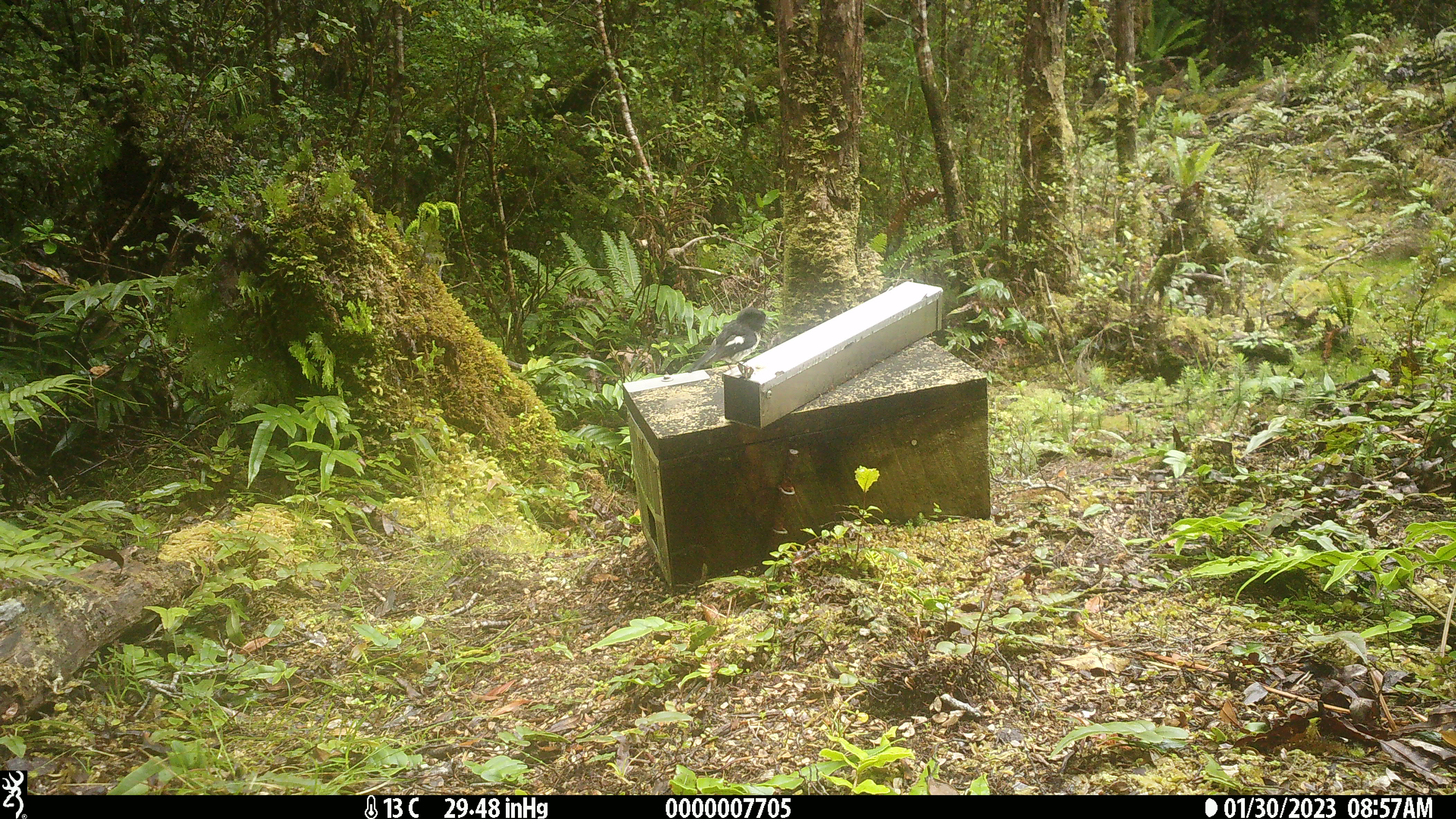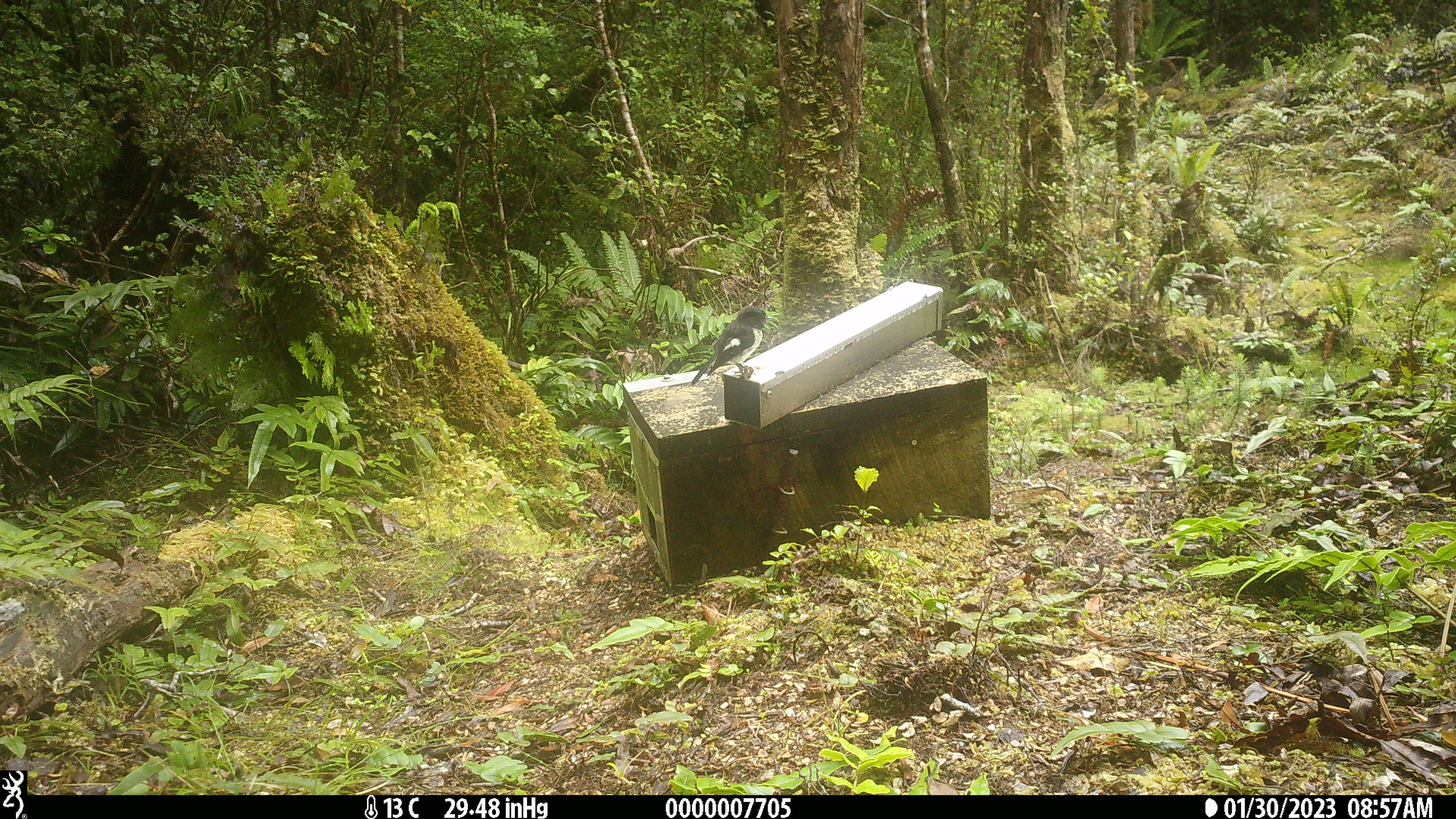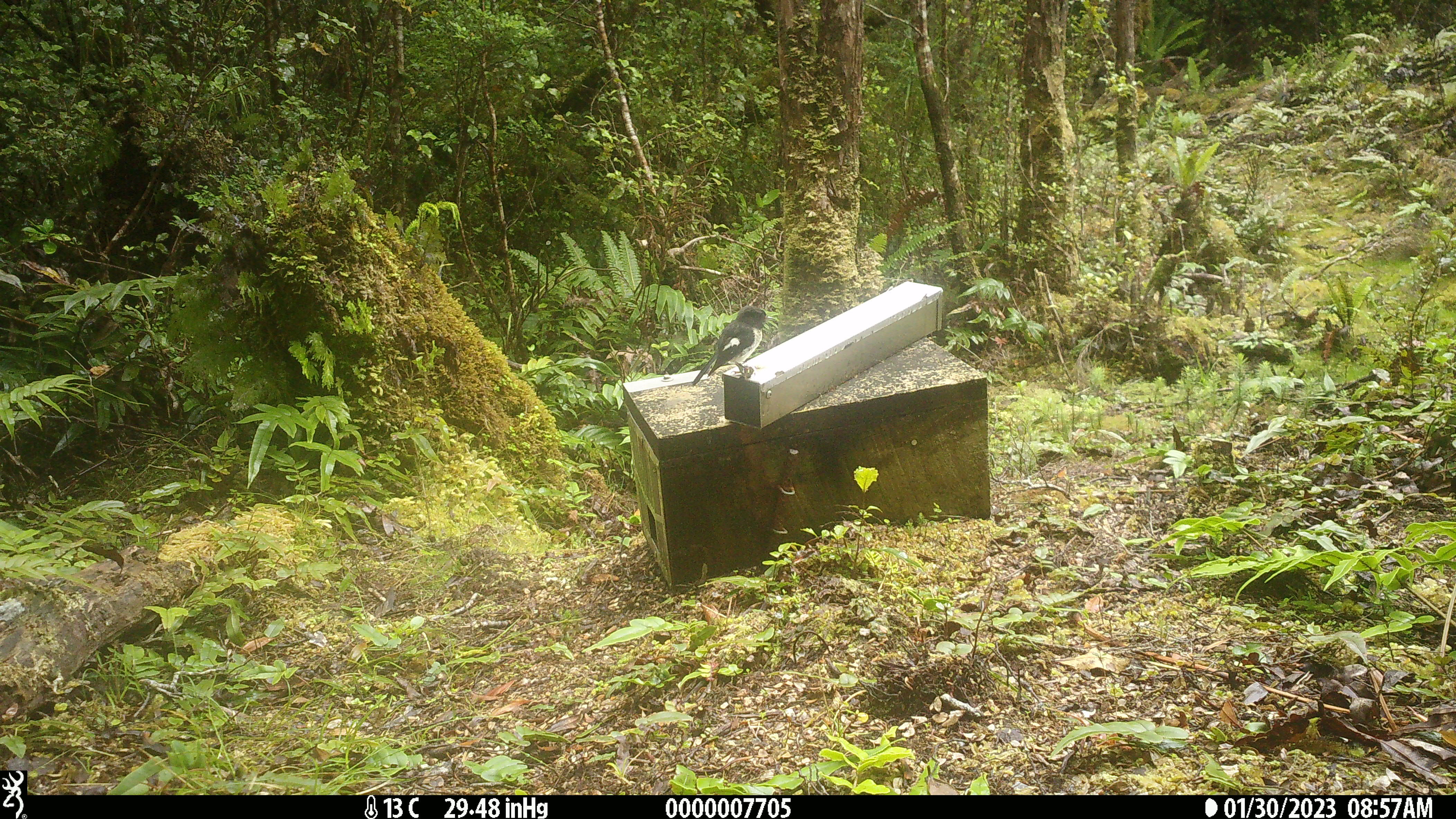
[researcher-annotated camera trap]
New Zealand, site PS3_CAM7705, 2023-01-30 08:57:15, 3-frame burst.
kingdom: Animalia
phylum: Chordata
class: Aves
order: Passeriformes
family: Petroicidae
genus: Petroica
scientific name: Petroica macrocephala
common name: tomtit